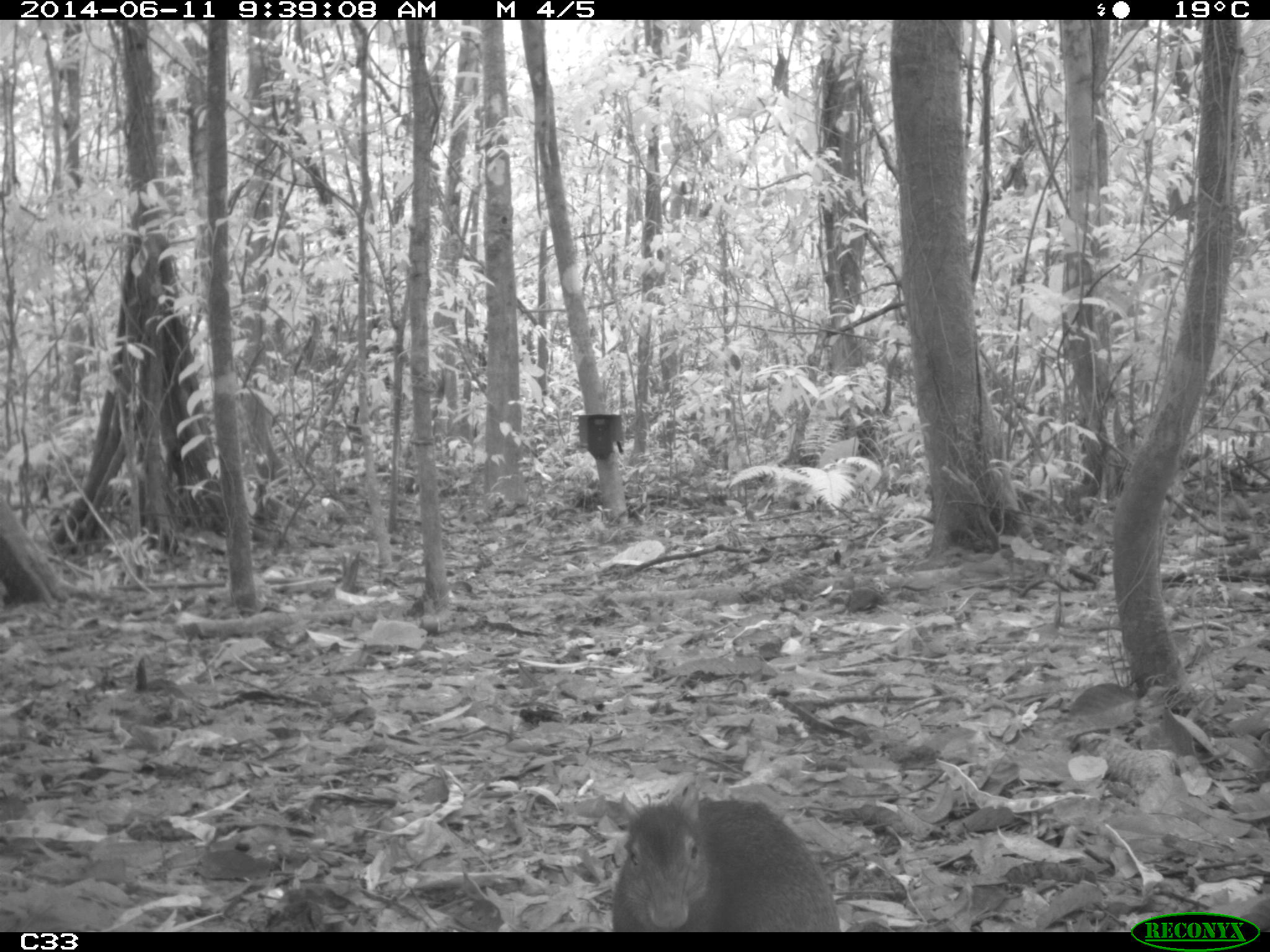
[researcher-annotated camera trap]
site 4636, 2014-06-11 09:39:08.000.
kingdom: Animalia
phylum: Chordata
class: Mammalia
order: Rodentia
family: Dasyproctidae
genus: Dasyprocta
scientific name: Dasyprocta leporina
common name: red-rumped agouti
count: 1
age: adult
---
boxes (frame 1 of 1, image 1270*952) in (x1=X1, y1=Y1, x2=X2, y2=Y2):
dasyprocta leporina: (x1=607, y1=778, x2=841, y2=932)